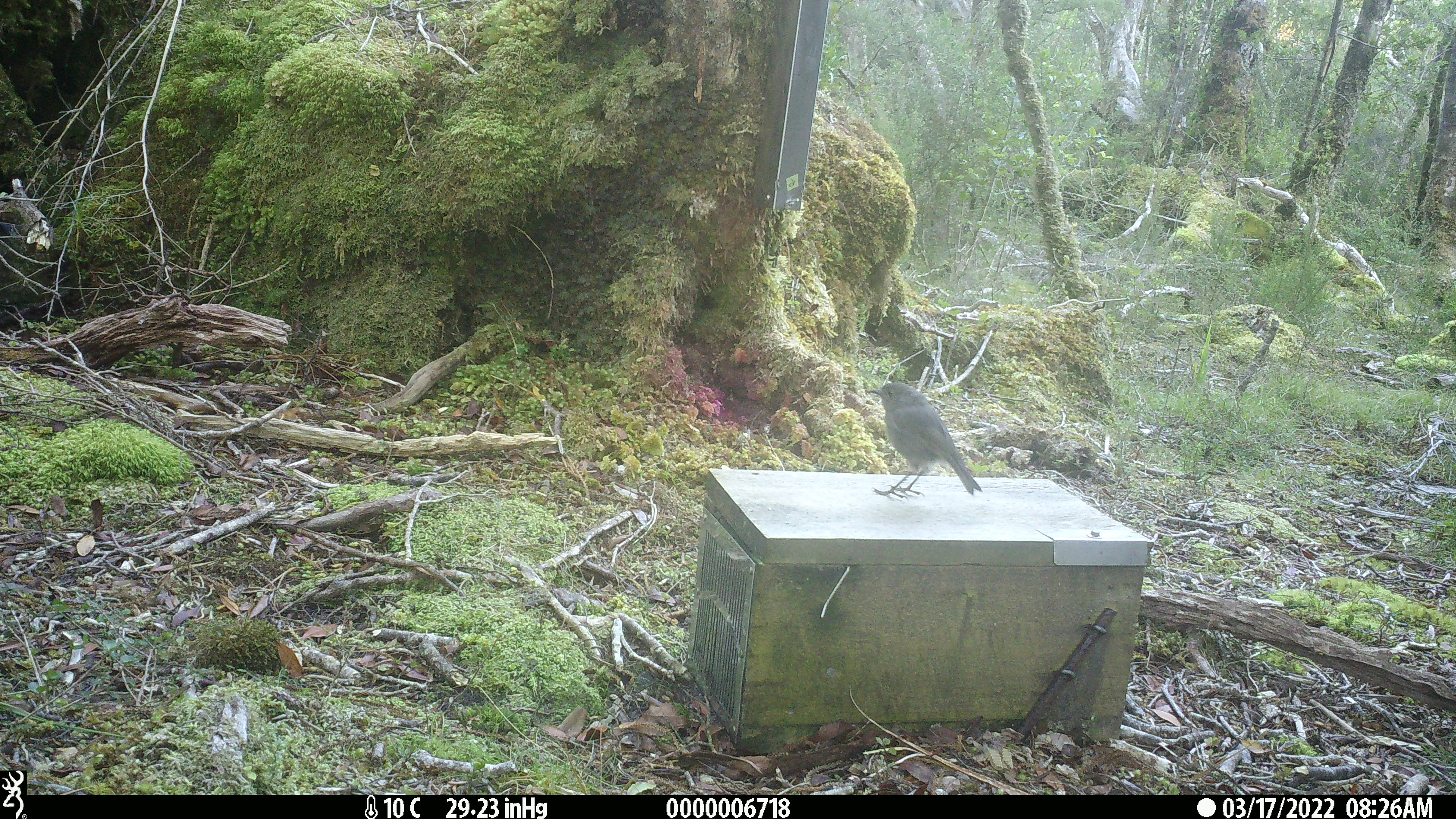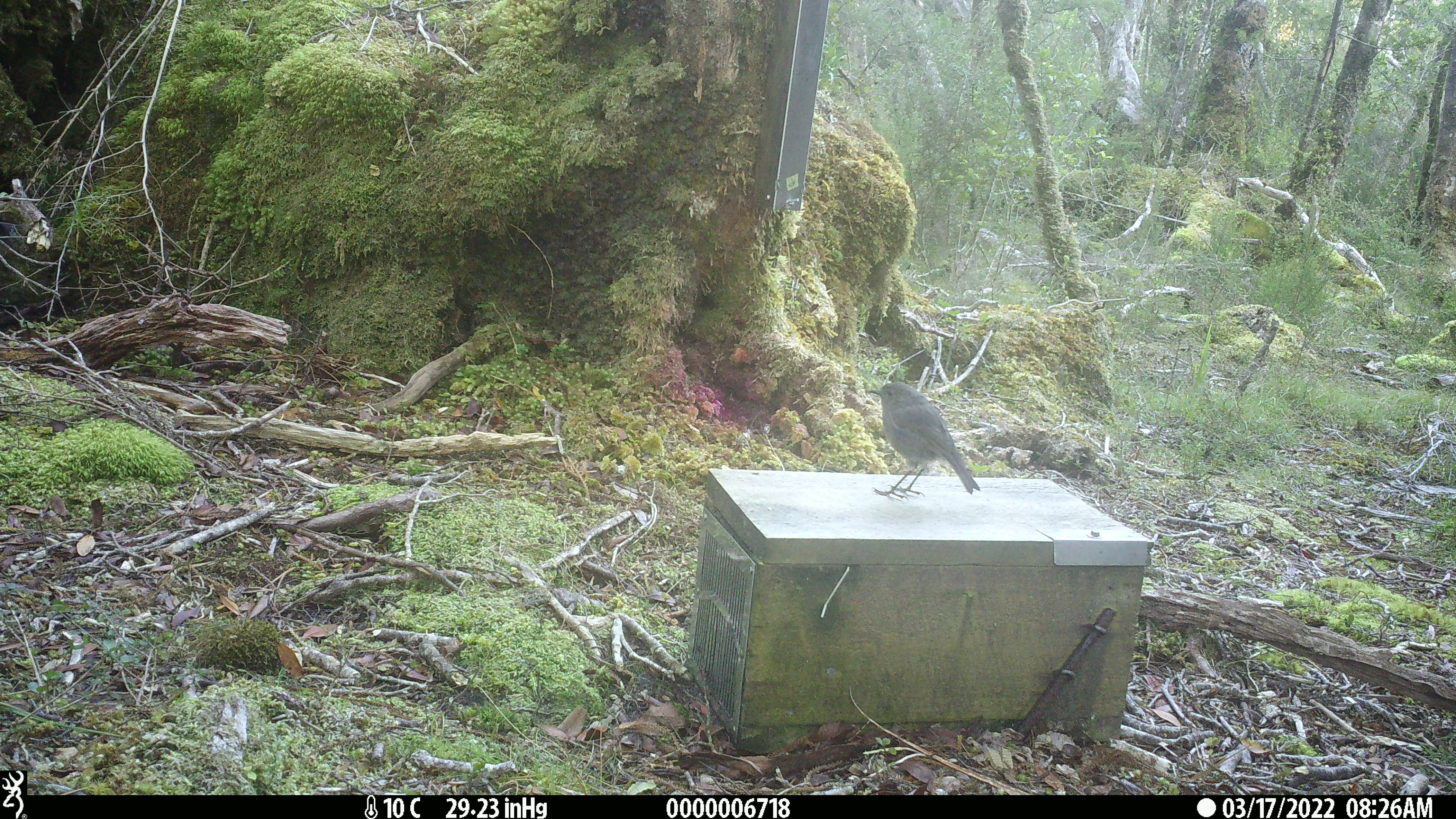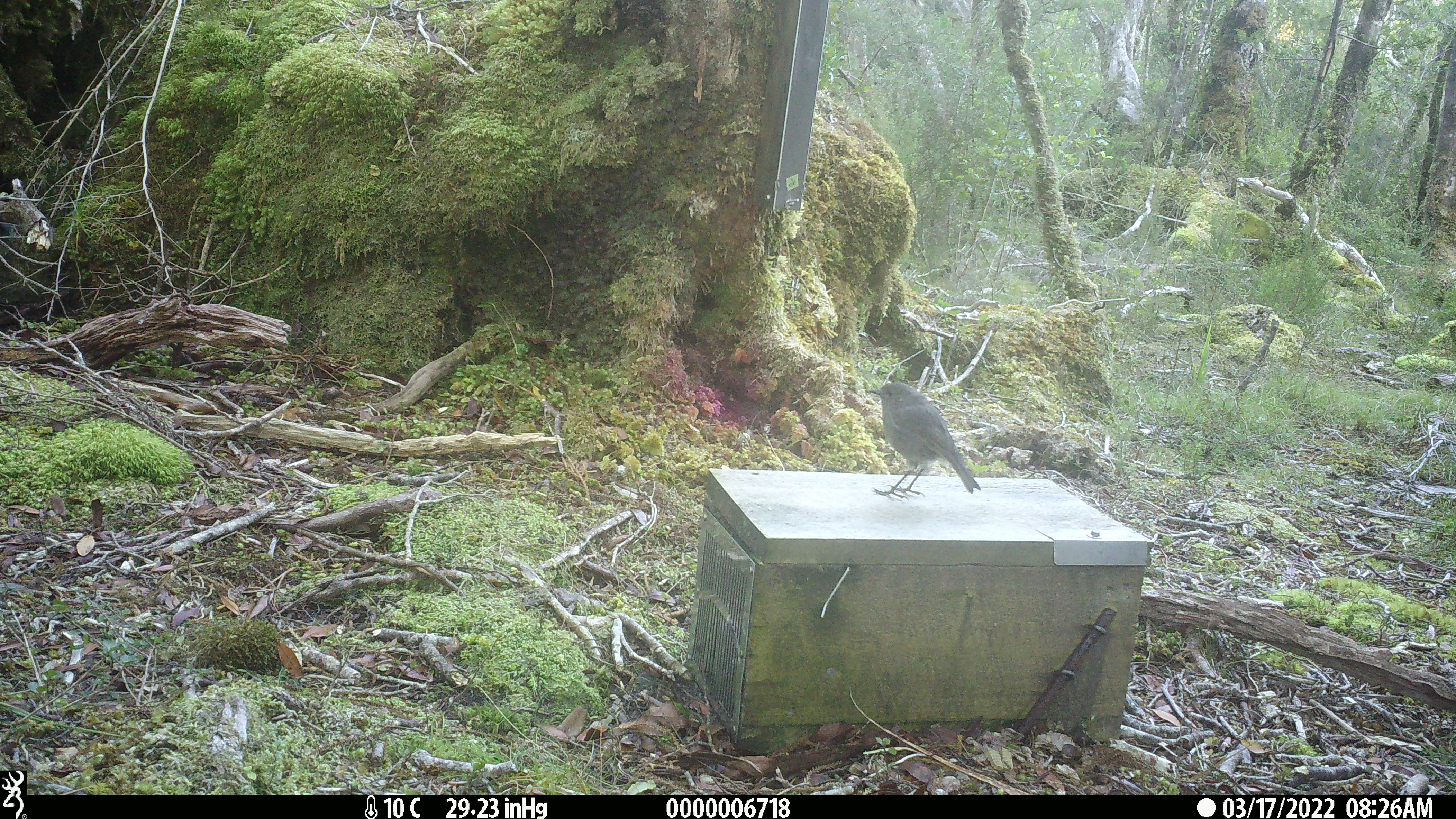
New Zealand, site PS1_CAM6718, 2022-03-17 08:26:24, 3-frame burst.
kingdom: Animalia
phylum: Chordata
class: Aves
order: Passeriformes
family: Petroicidae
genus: Petroica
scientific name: Petroica australis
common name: new zealand robin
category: robin